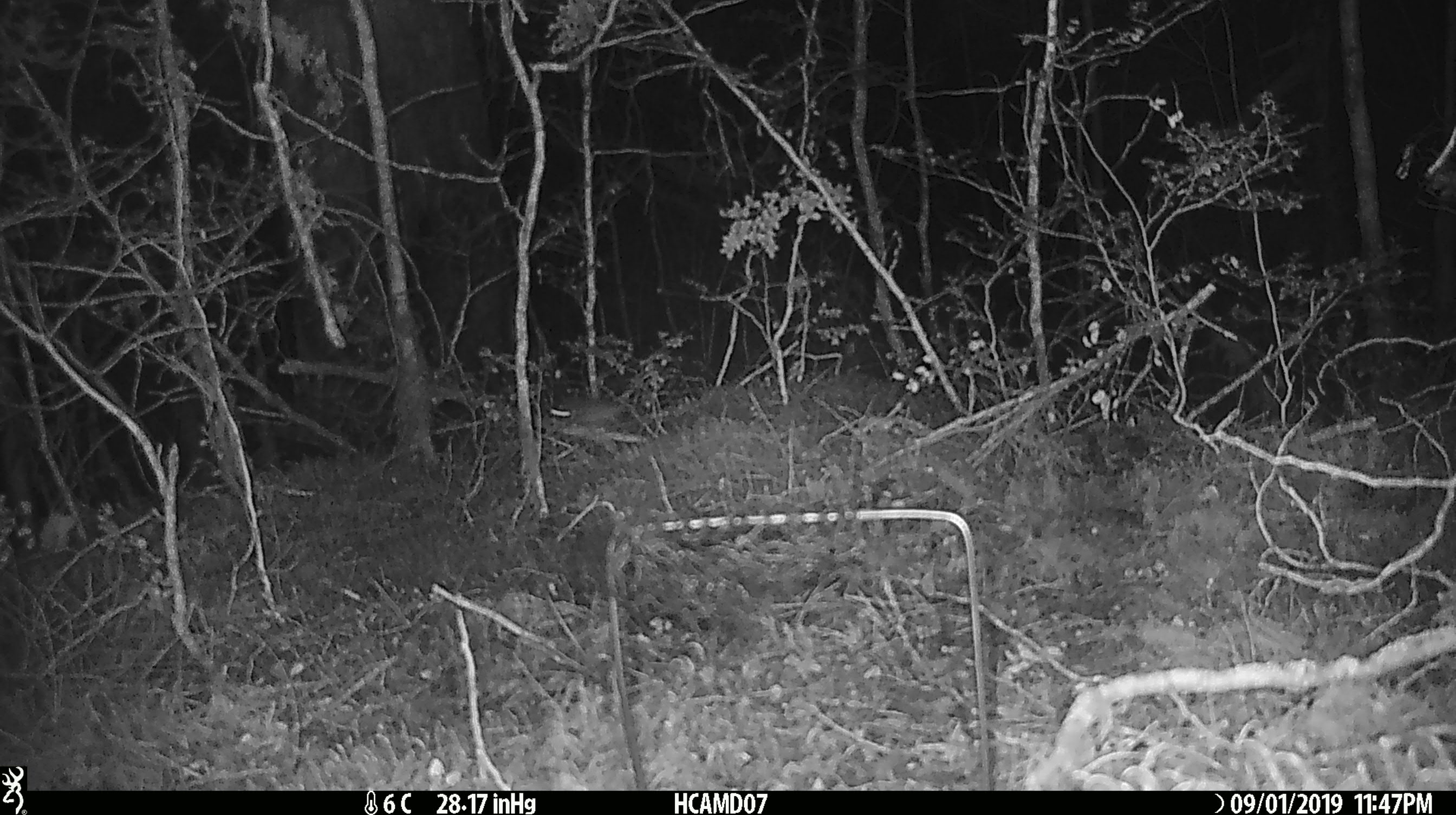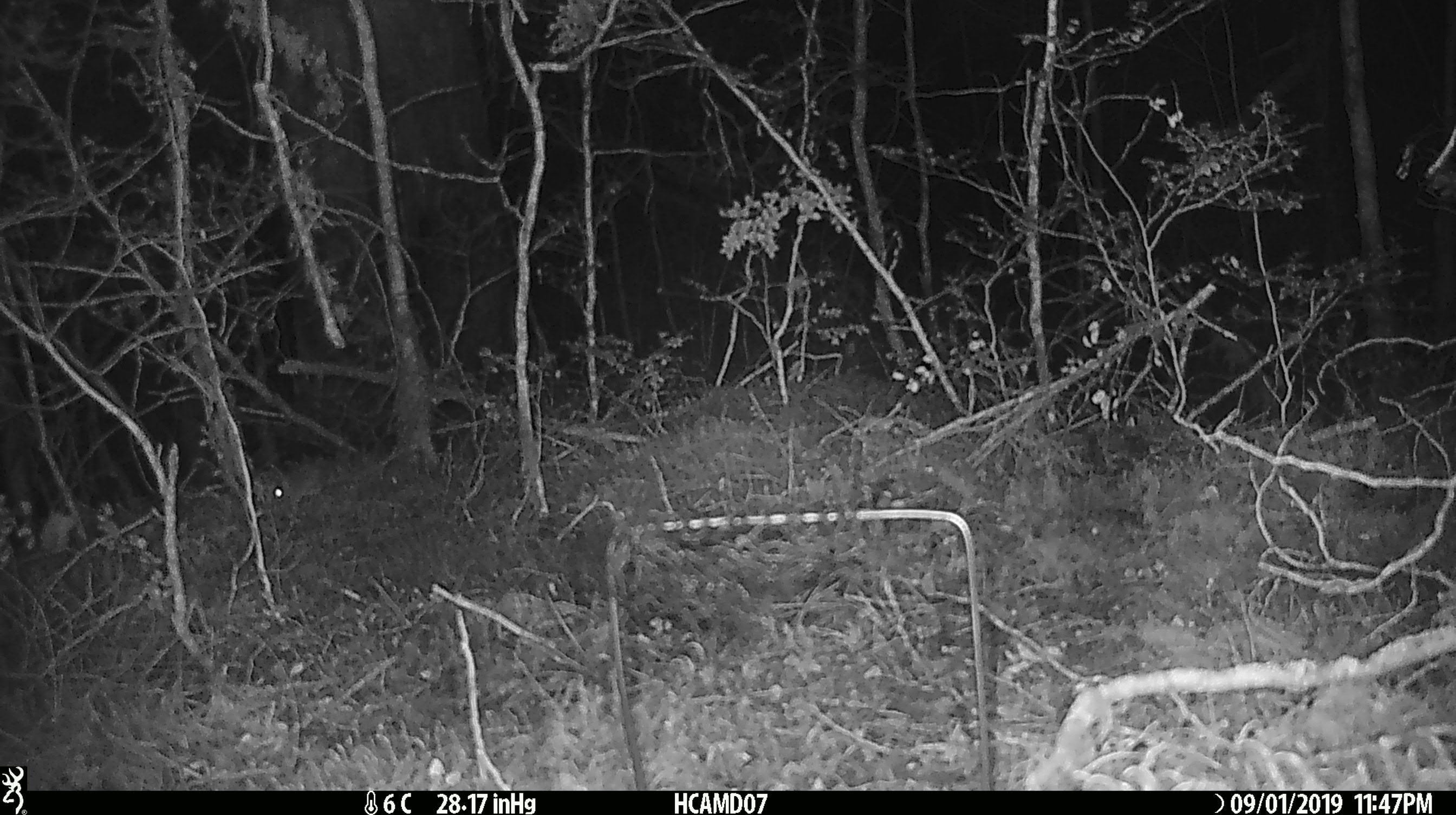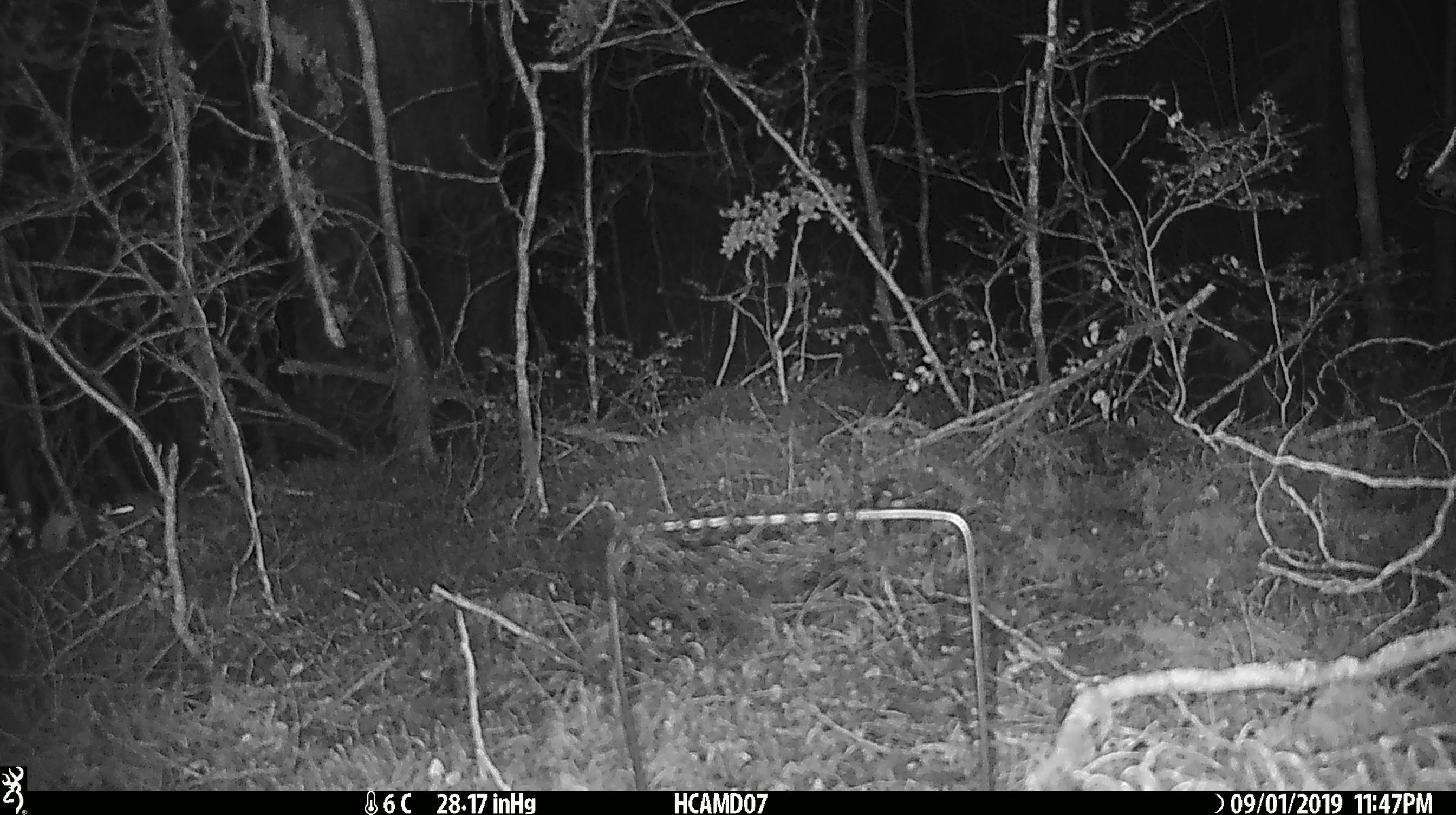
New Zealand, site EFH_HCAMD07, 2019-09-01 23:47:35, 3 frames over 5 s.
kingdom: Animalia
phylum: Chordata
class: Mammalia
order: Rodentia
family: Muridae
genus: Mus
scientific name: Mus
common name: mouse